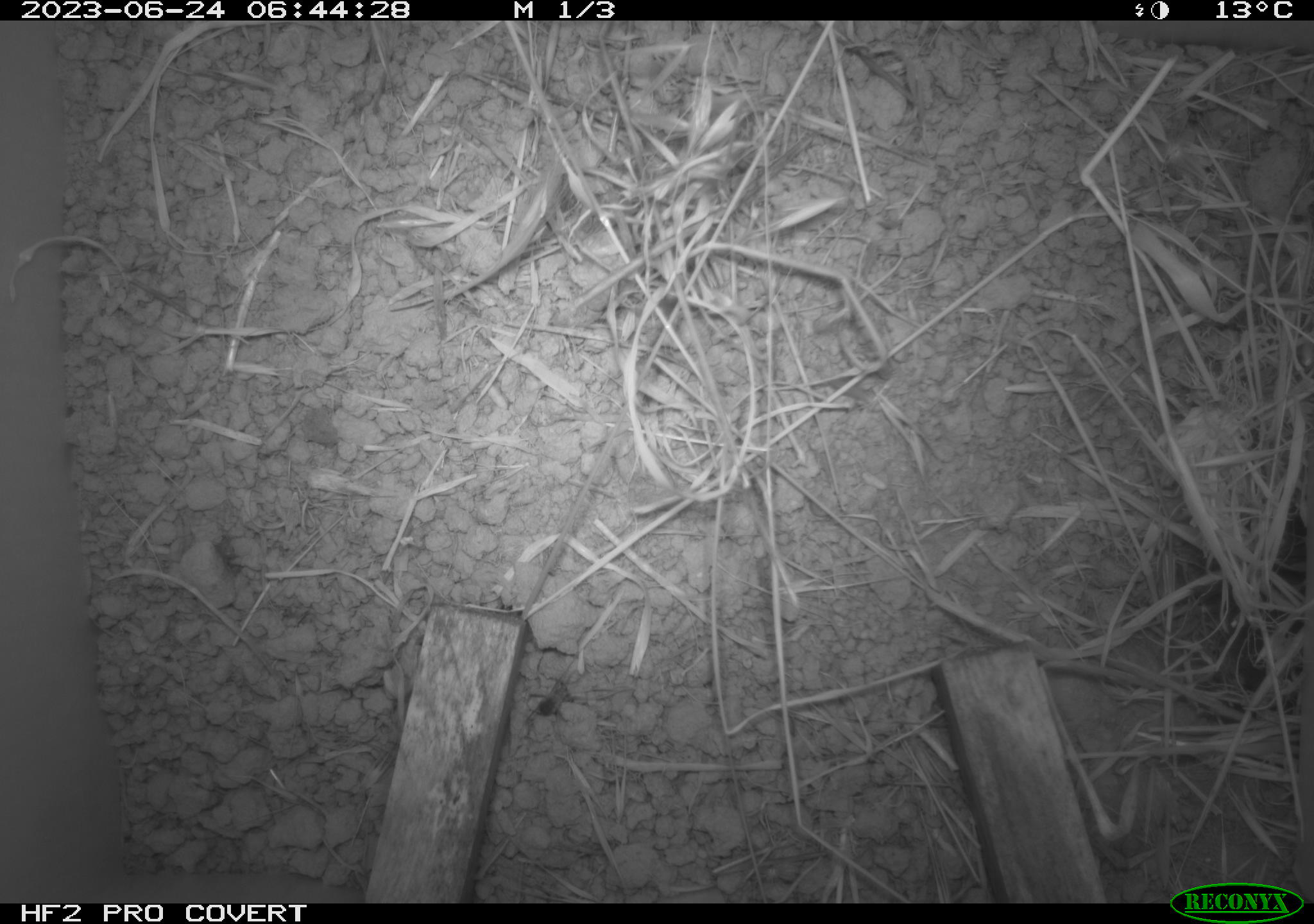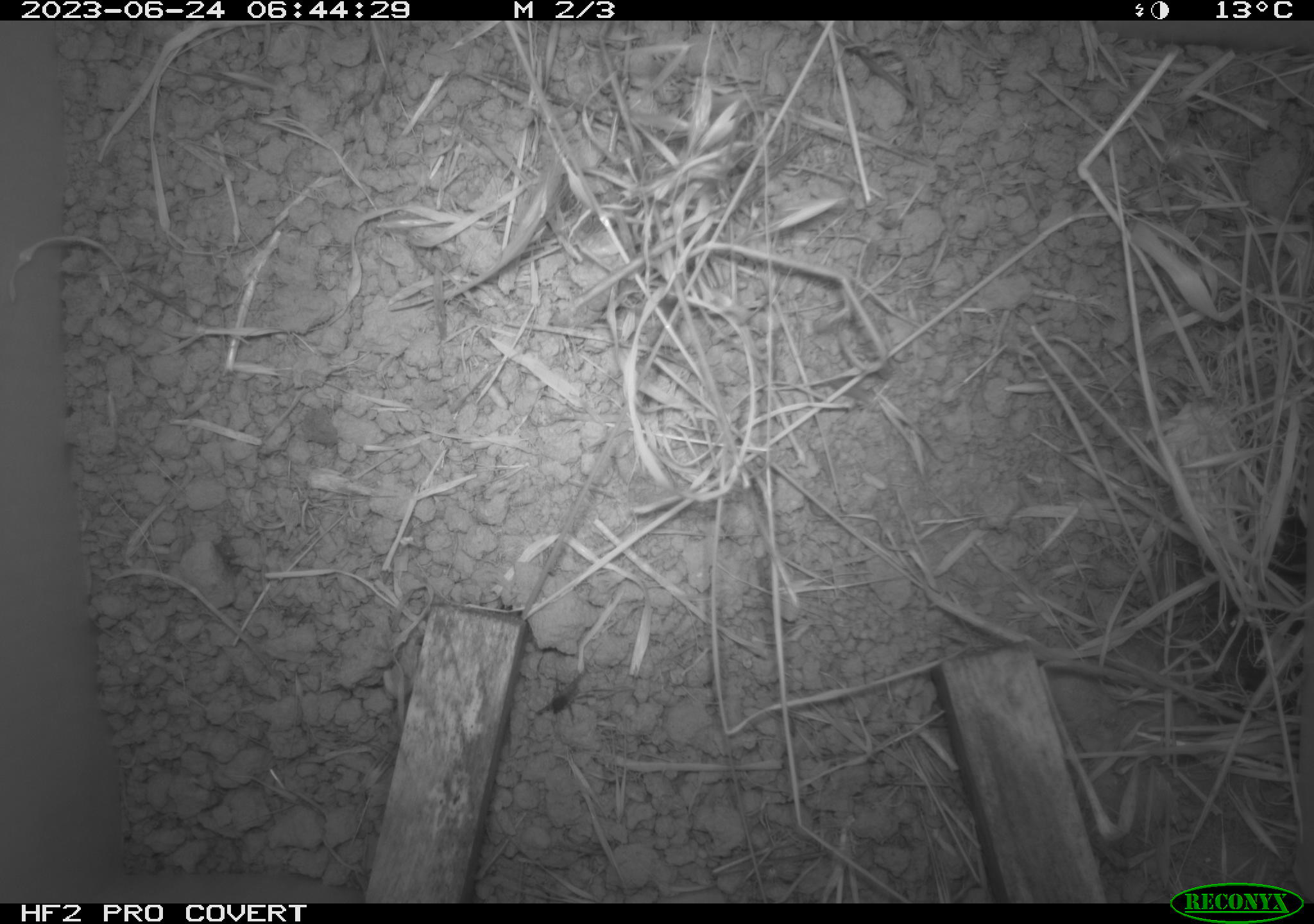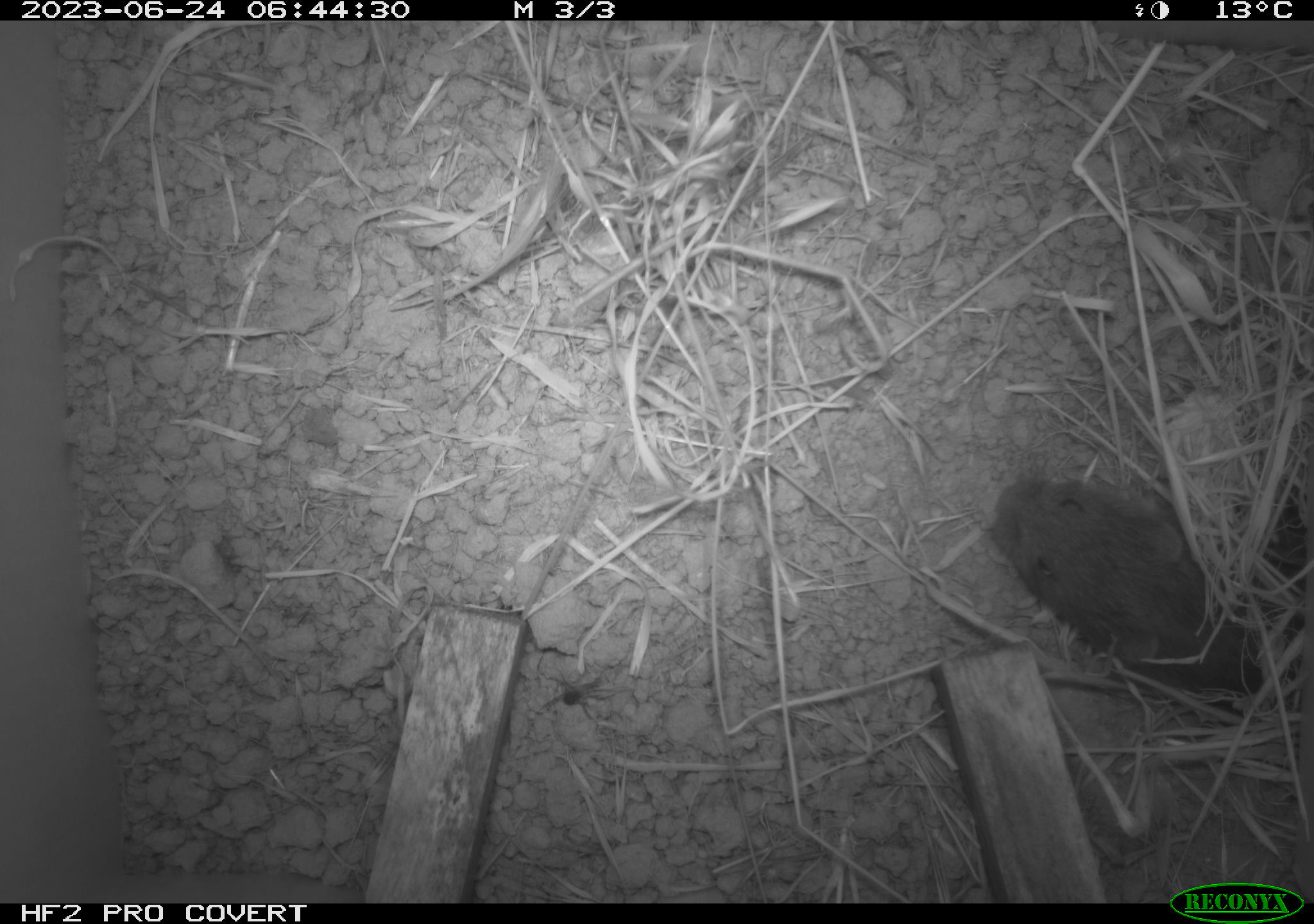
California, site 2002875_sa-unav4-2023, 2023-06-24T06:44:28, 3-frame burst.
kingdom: Animalia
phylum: Chordata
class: Mammalia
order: Rodentia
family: Cricetidae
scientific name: Arvicolinae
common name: voles, lemmings, and muskrats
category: arvicolinae subfamily